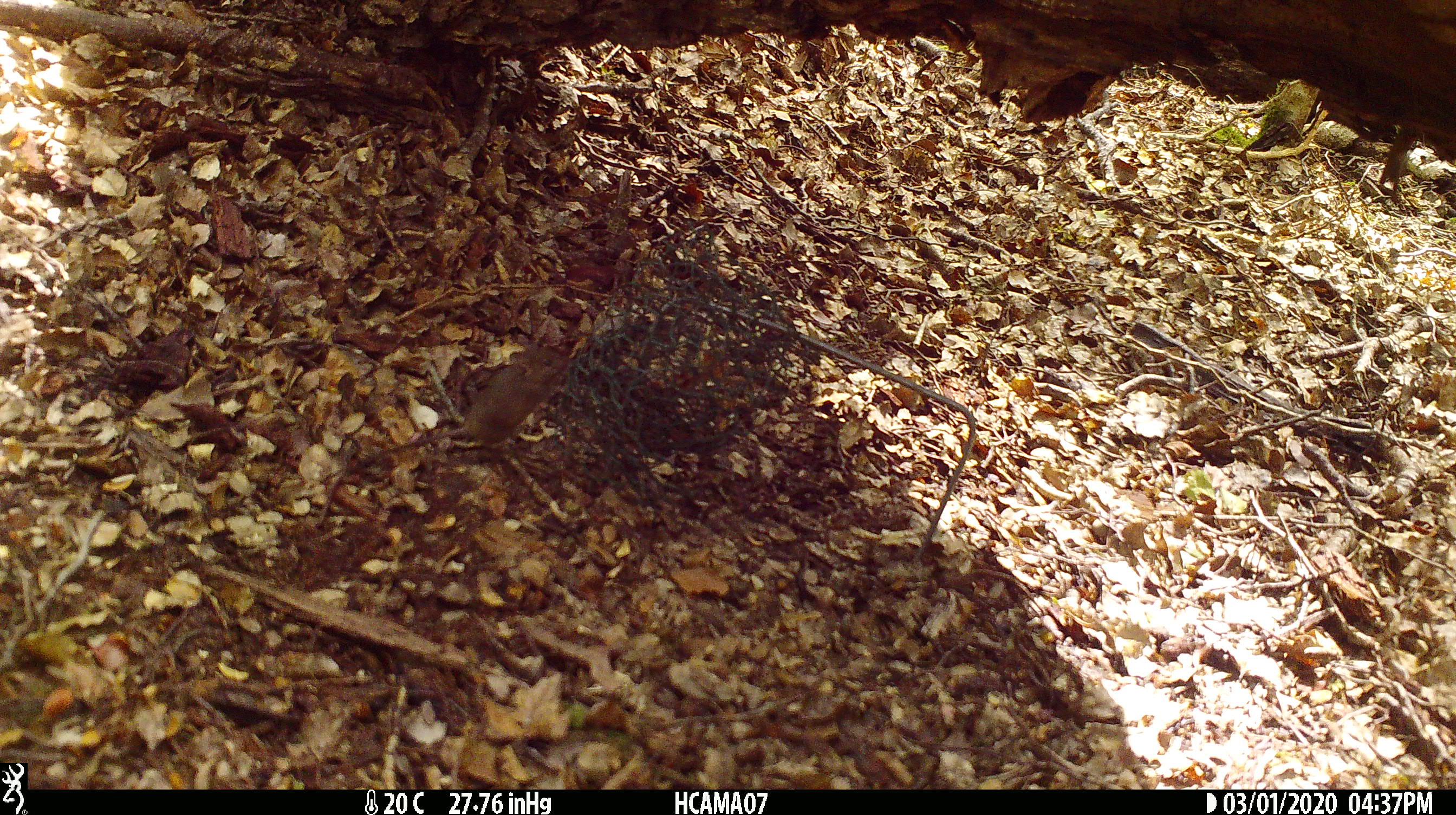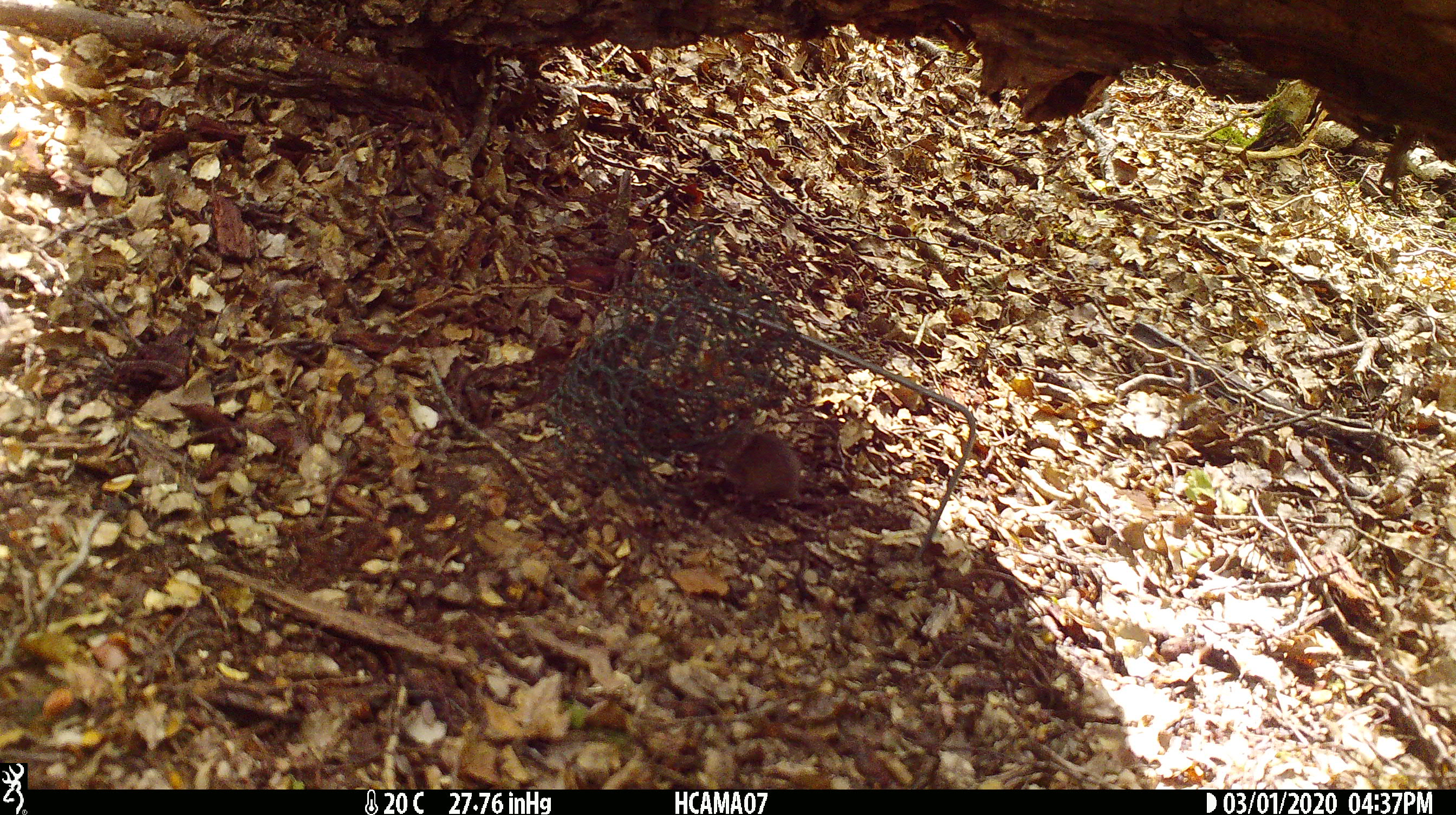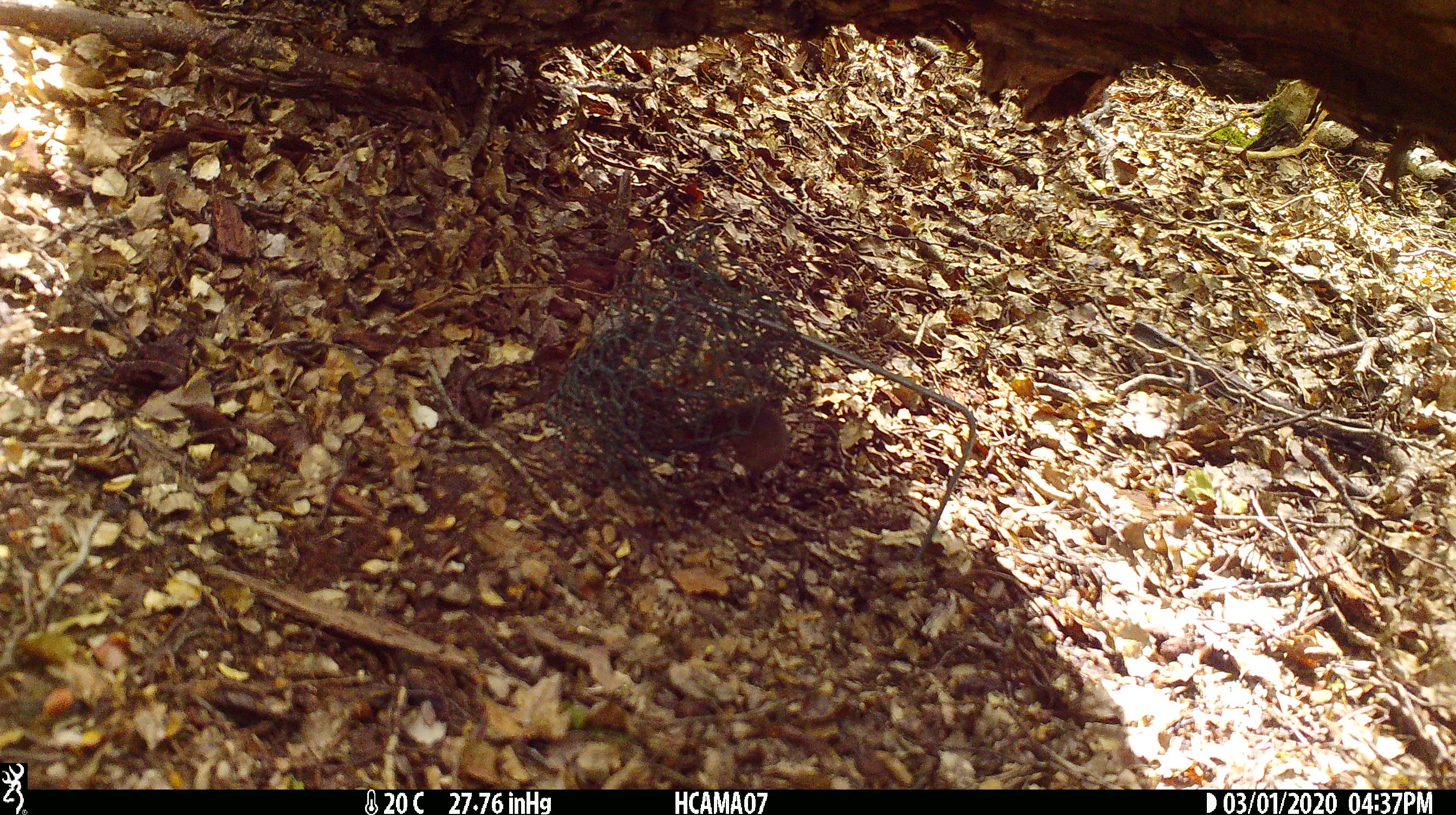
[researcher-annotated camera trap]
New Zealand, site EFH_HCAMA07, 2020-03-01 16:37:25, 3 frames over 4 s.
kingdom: Animalia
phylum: Chordata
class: Mammalia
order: Rodentia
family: Muridae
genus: Mus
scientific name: Mus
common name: mouse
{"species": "mouse (Mus)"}